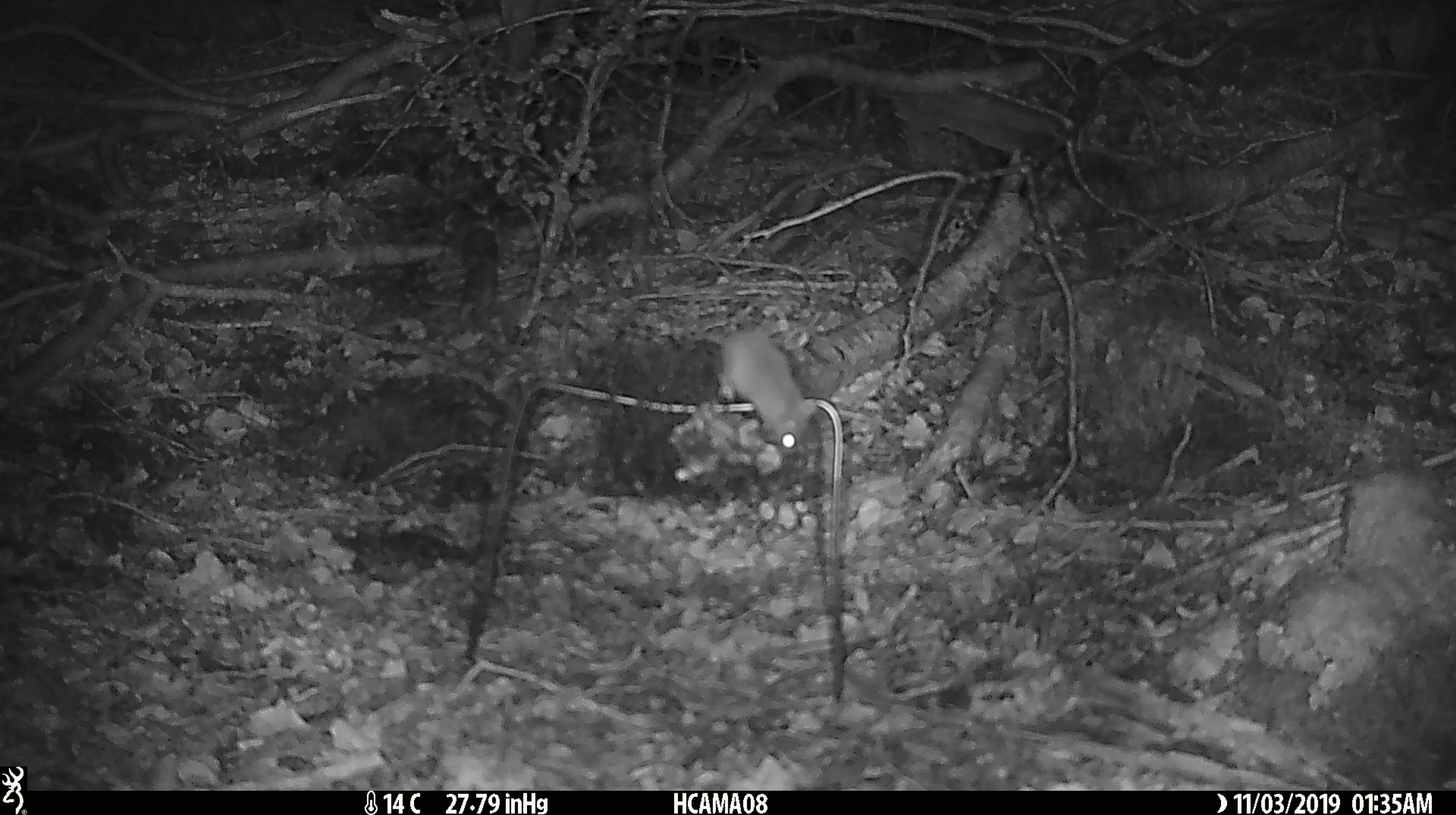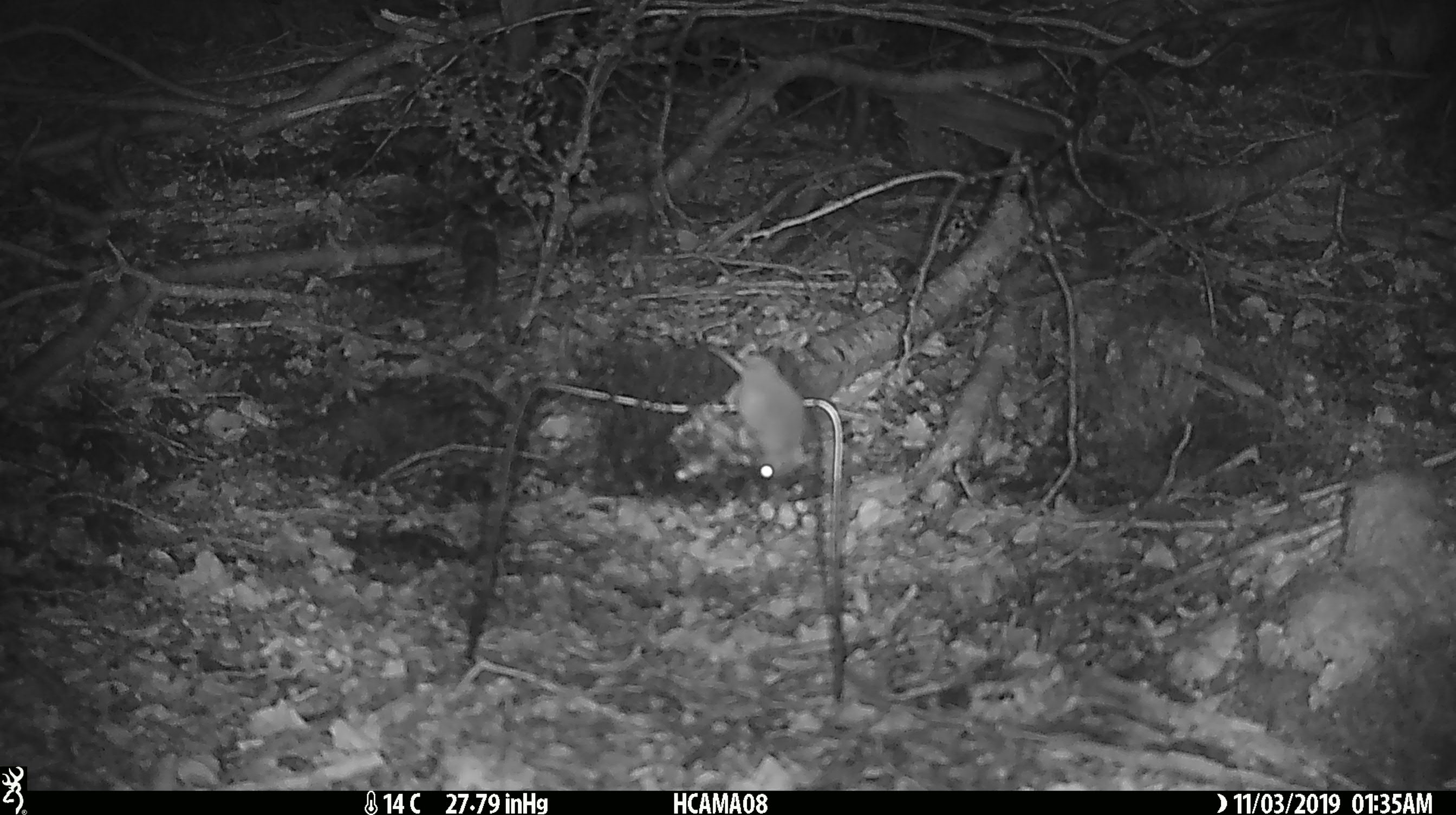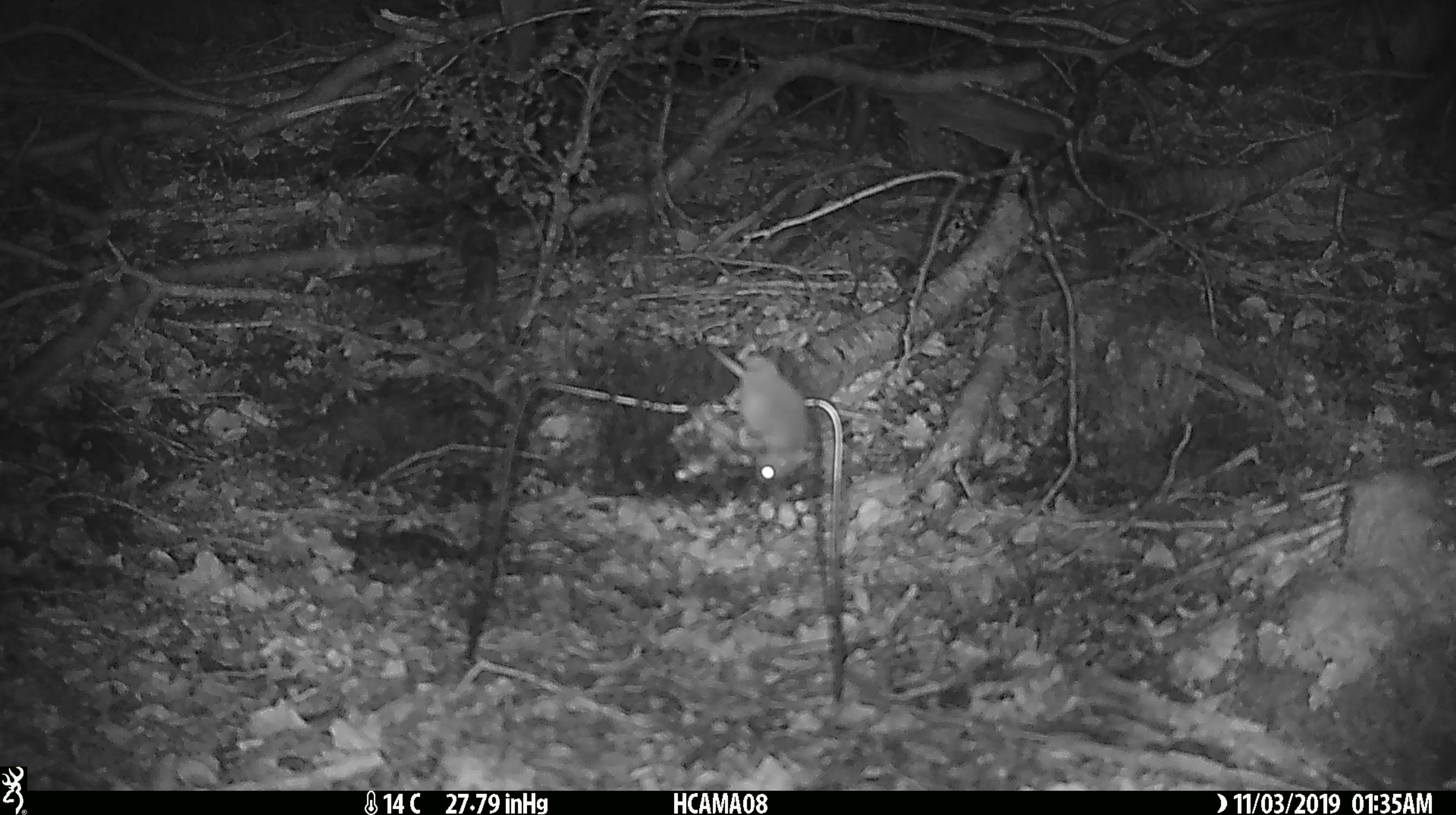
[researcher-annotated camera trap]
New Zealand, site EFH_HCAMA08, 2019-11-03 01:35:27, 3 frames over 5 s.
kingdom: Animalia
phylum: Chordata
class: Mammalia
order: Rodentia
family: Muridae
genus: Mus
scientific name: Mus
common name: mouse